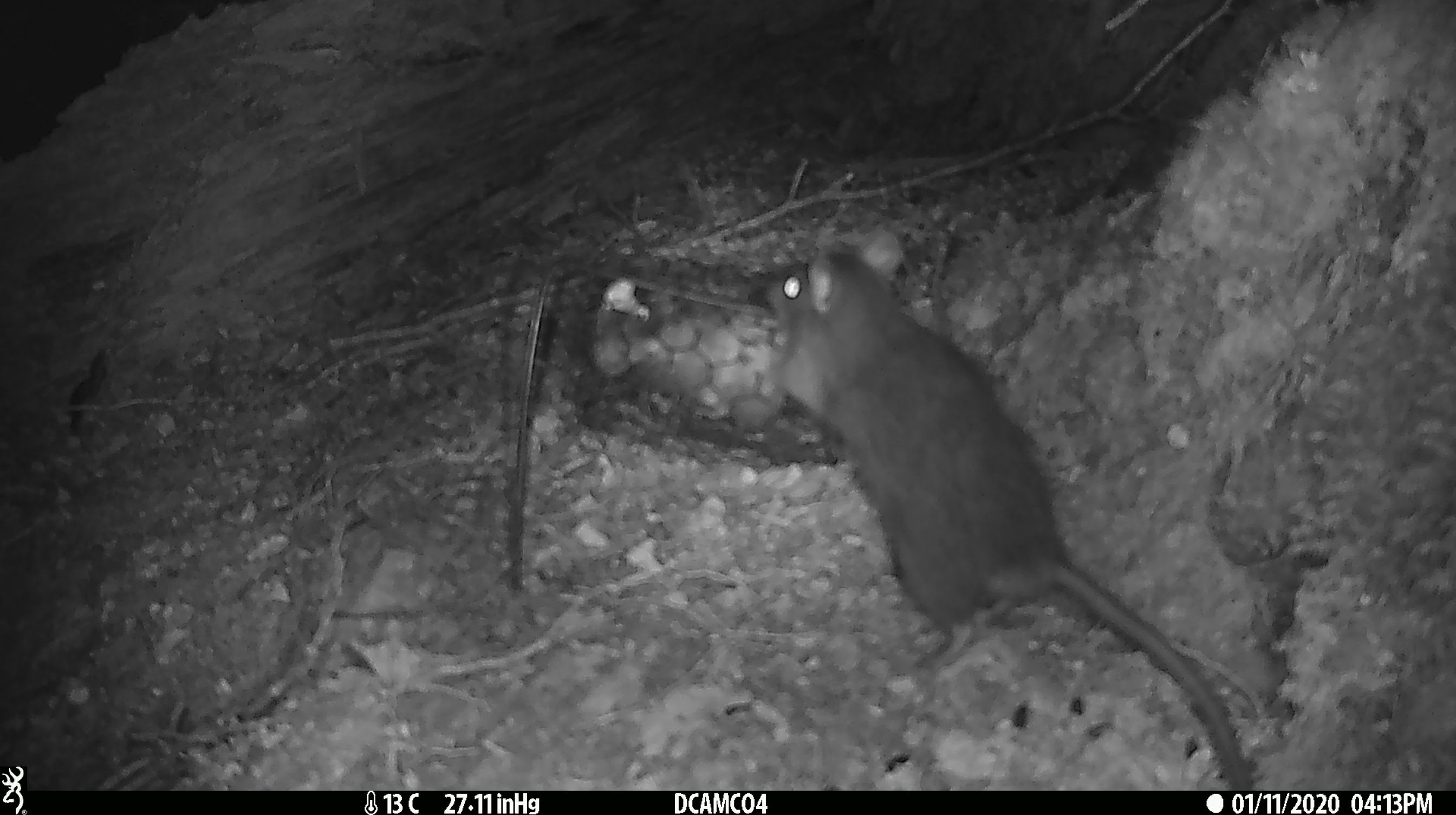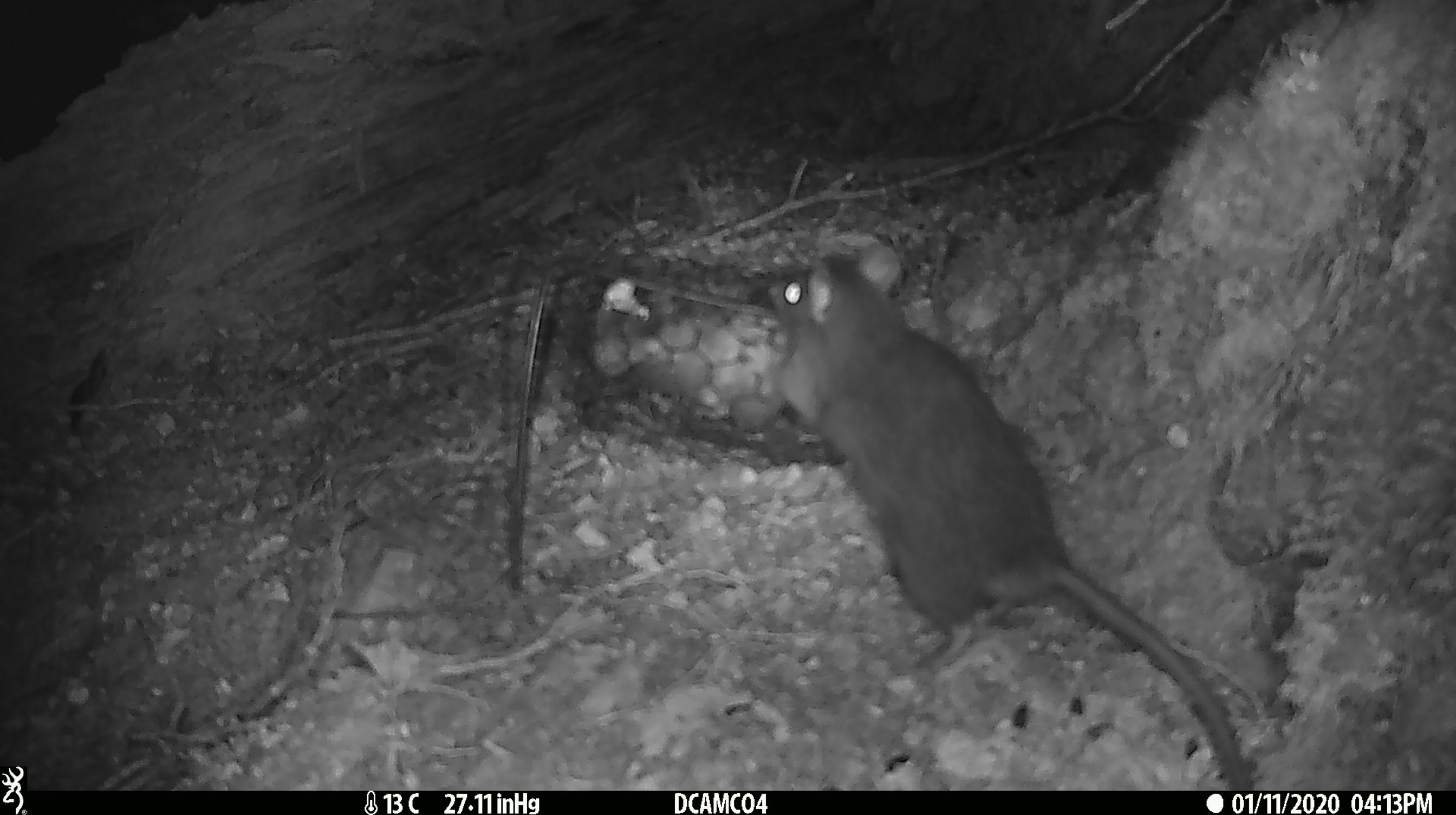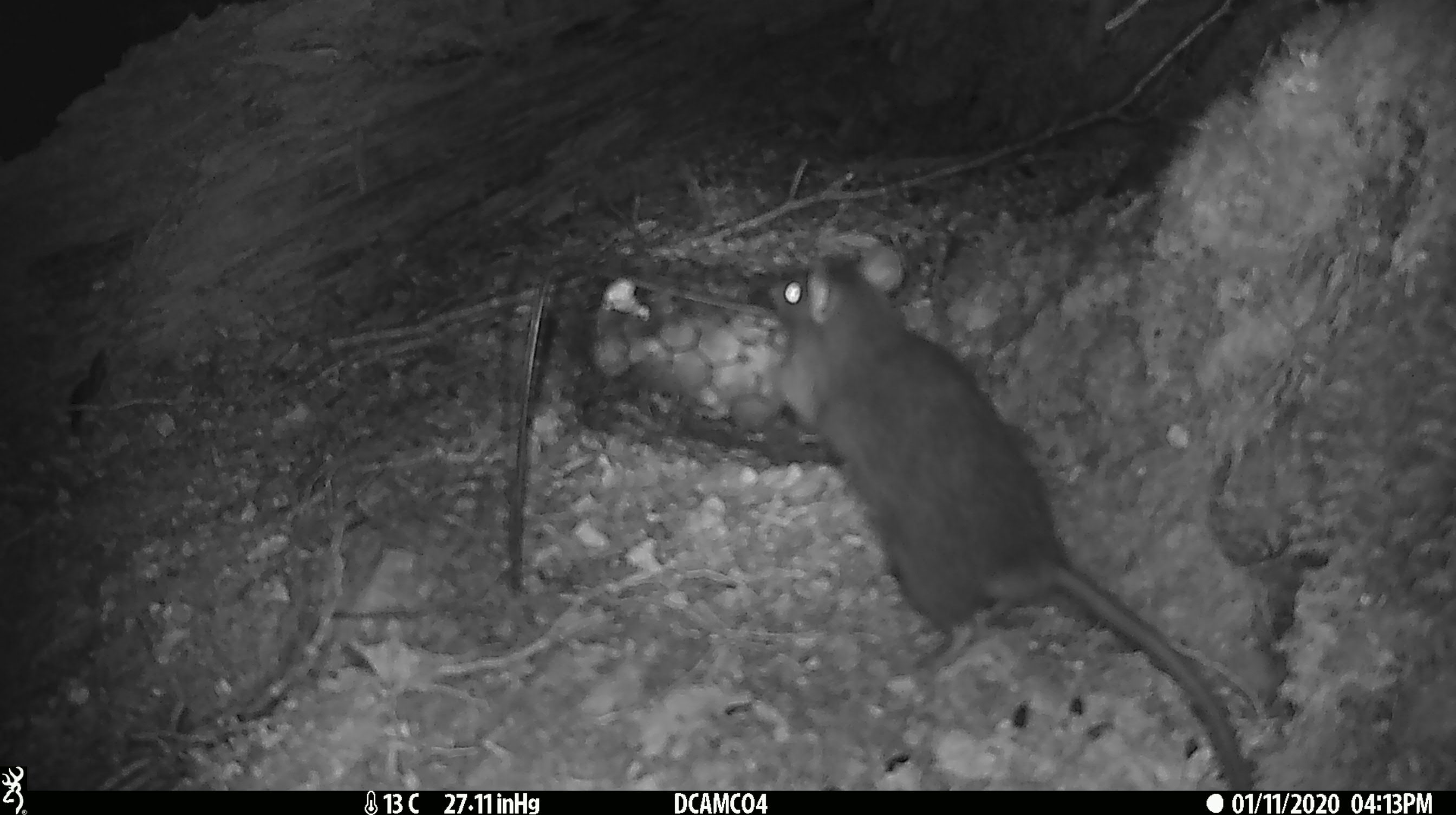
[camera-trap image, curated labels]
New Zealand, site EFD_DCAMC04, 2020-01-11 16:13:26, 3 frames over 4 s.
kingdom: Animalia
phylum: Chordata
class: Mammalia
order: Rodentia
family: Muridae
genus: Rattus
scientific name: Rattus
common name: rat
Rat (Rattus).